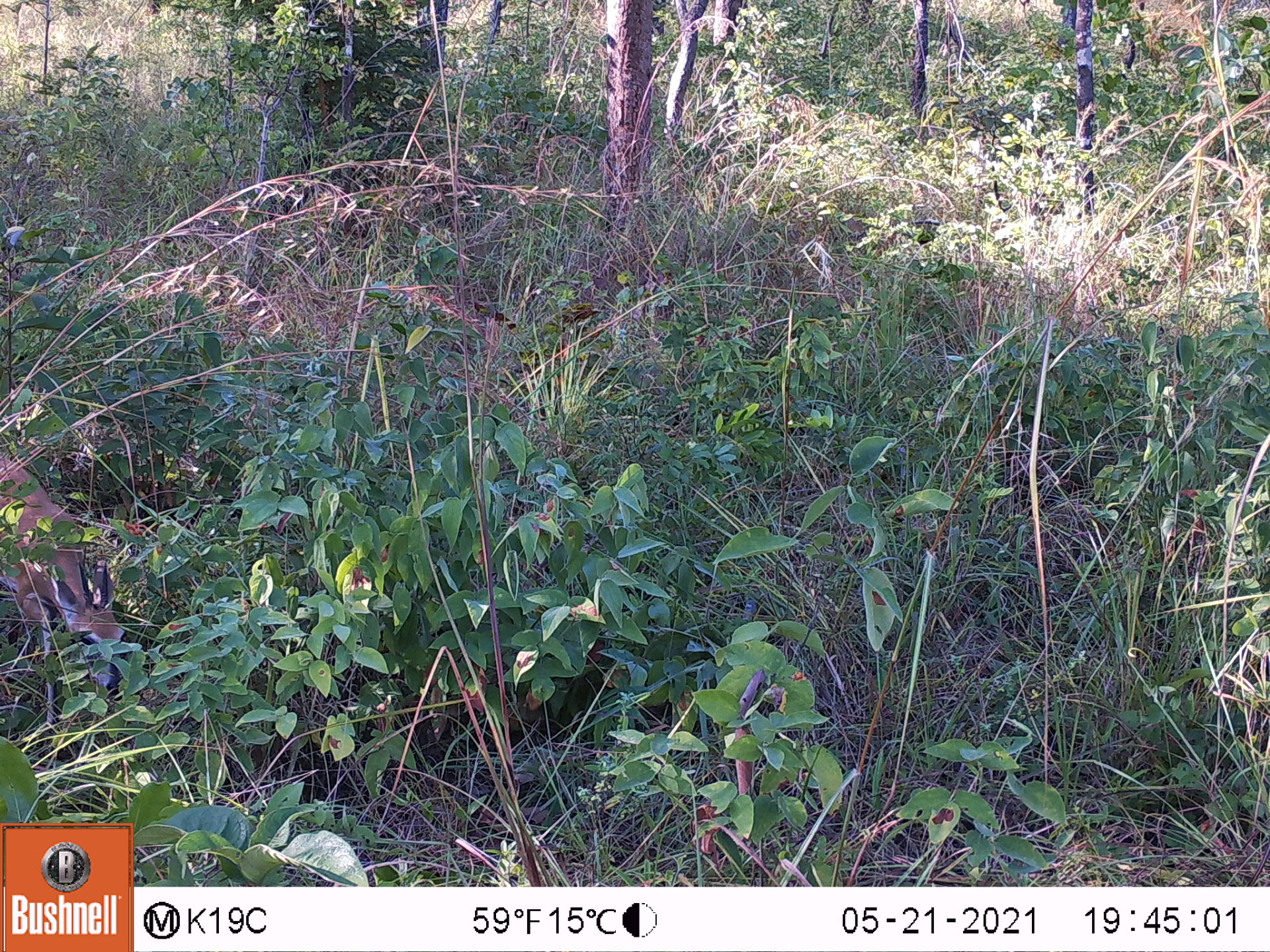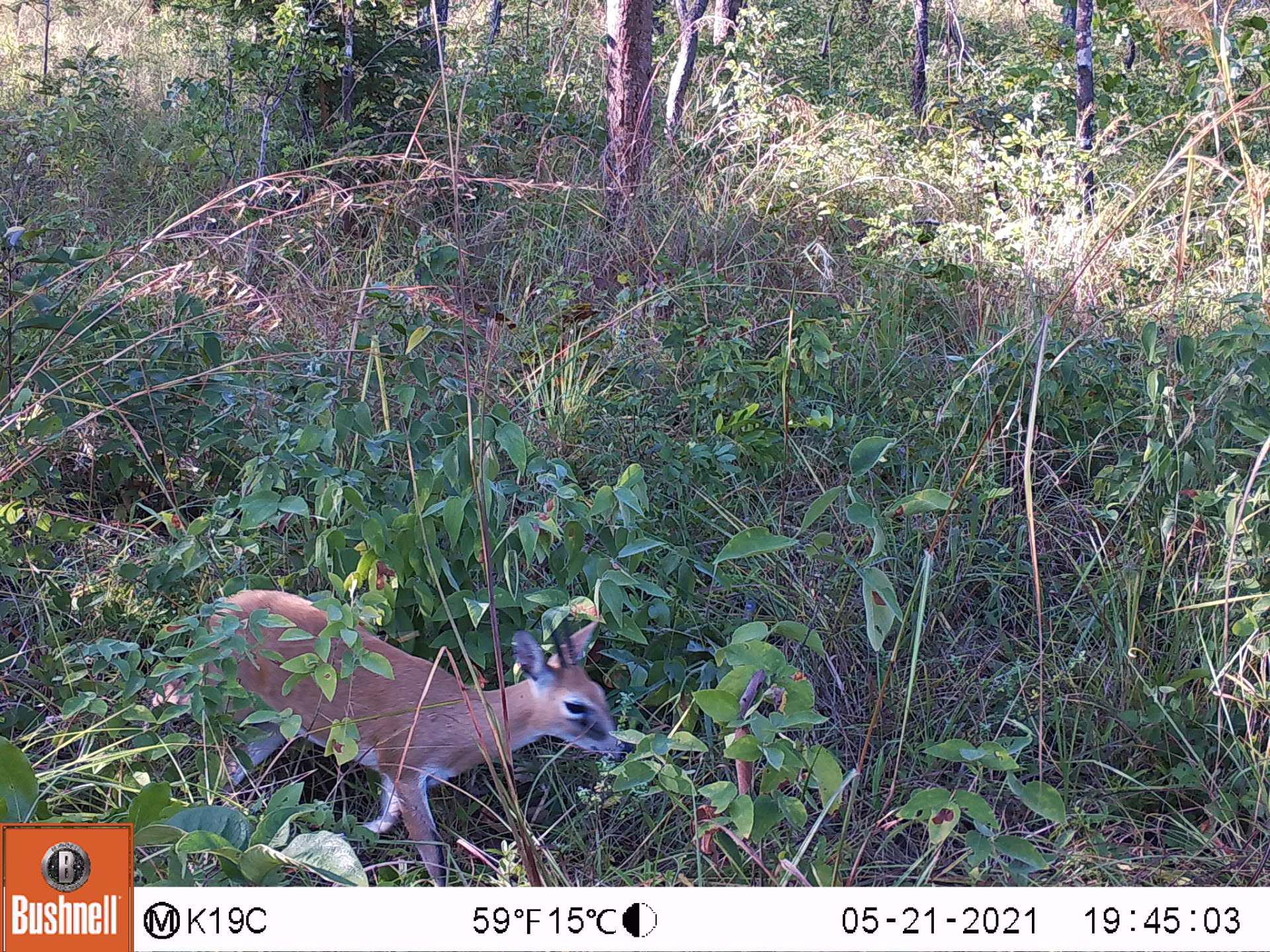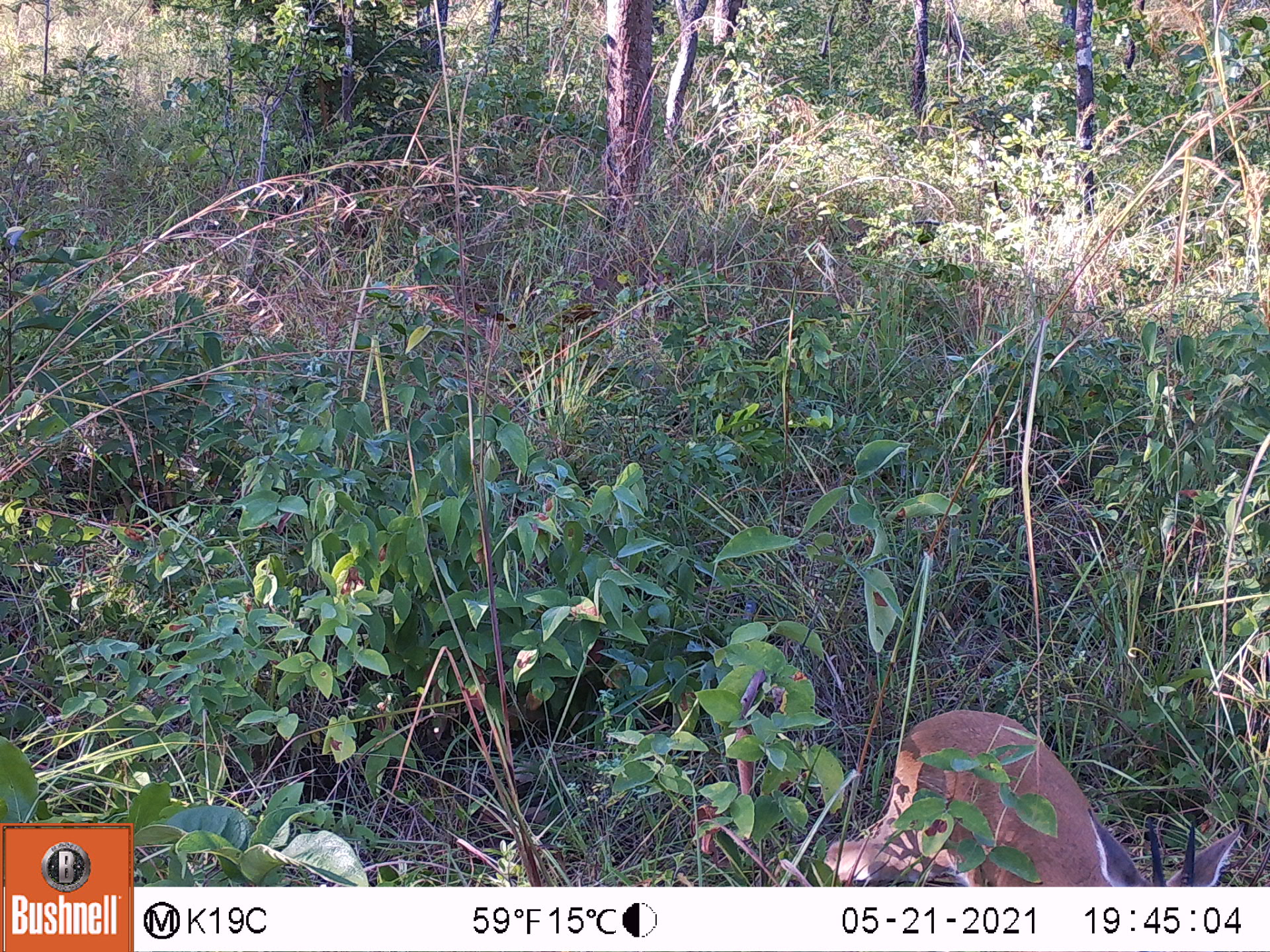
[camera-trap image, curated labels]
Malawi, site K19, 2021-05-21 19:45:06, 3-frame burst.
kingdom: Animalia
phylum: Chordata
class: Mammalia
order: Artiodactyla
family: Bovidae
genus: Sylvicapra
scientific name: Sylvicapra grimmia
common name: common duiker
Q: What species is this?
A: Common duiker (Sylvicapra grimmia).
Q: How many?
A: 1.